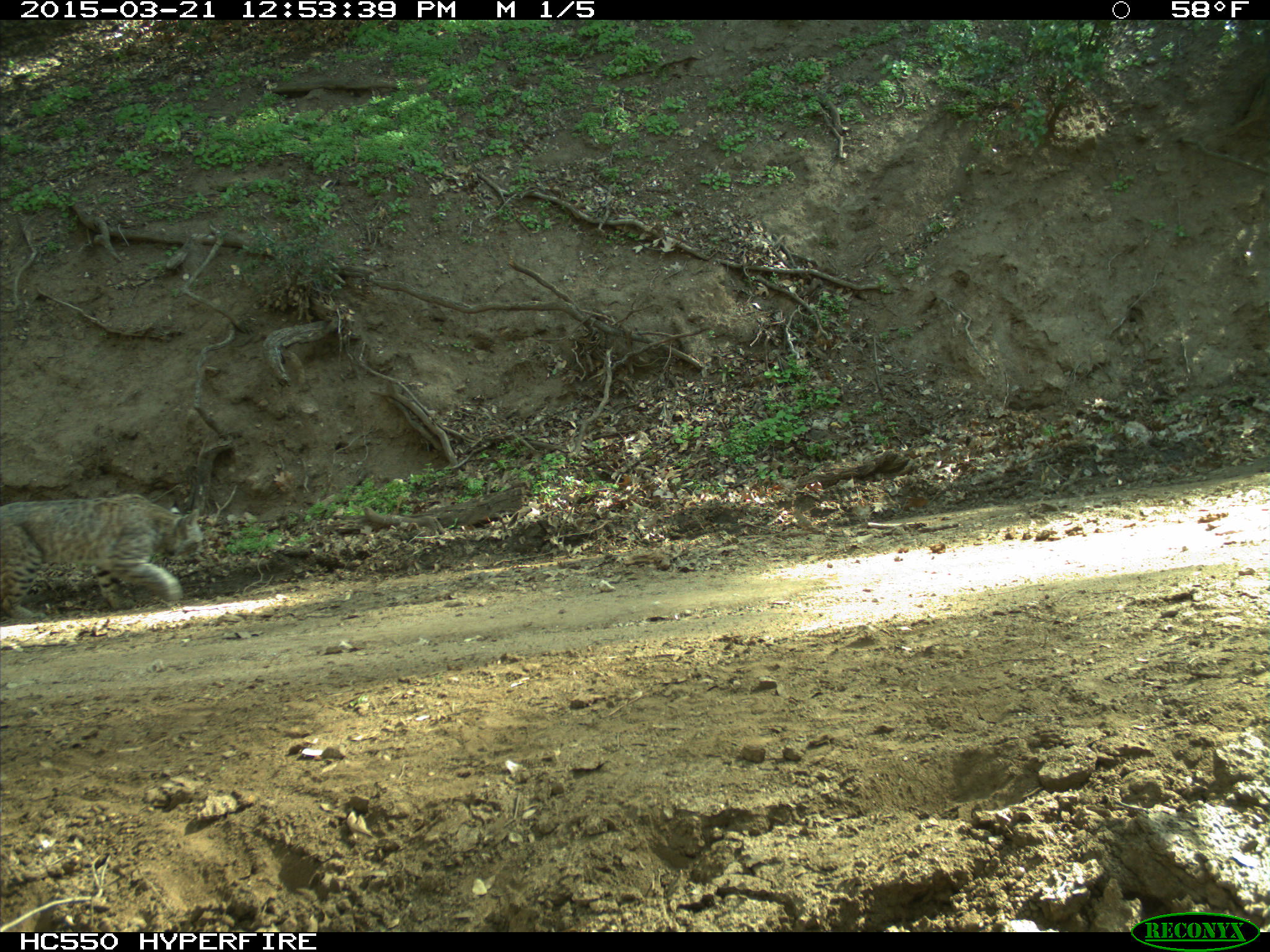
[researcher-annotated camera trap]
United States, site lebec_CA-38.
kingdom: Animalia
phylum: Chordata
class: Mammalia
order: Carnivora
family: Felidae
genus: Lynx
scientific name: Lynx rufus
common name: bobcat